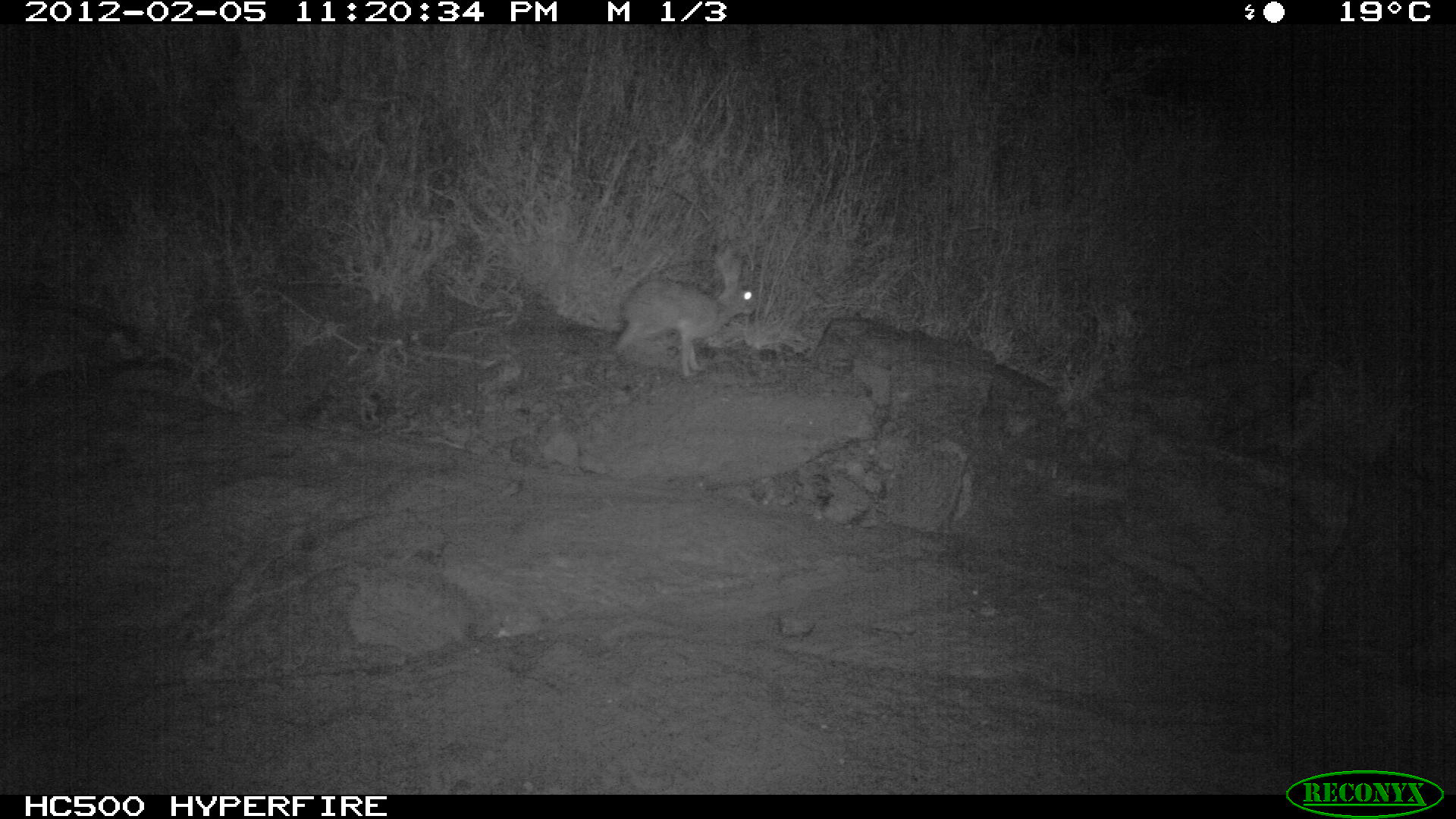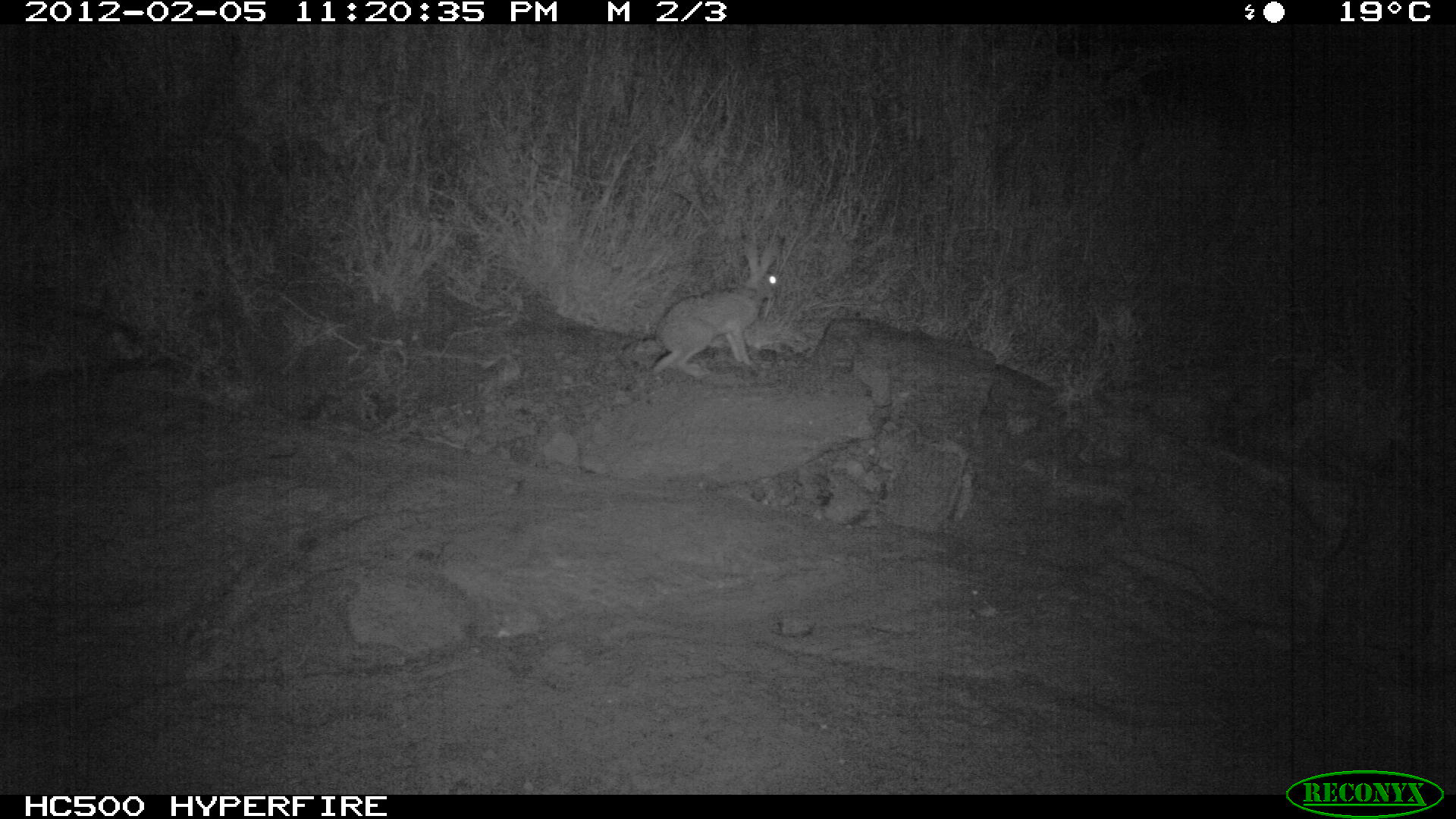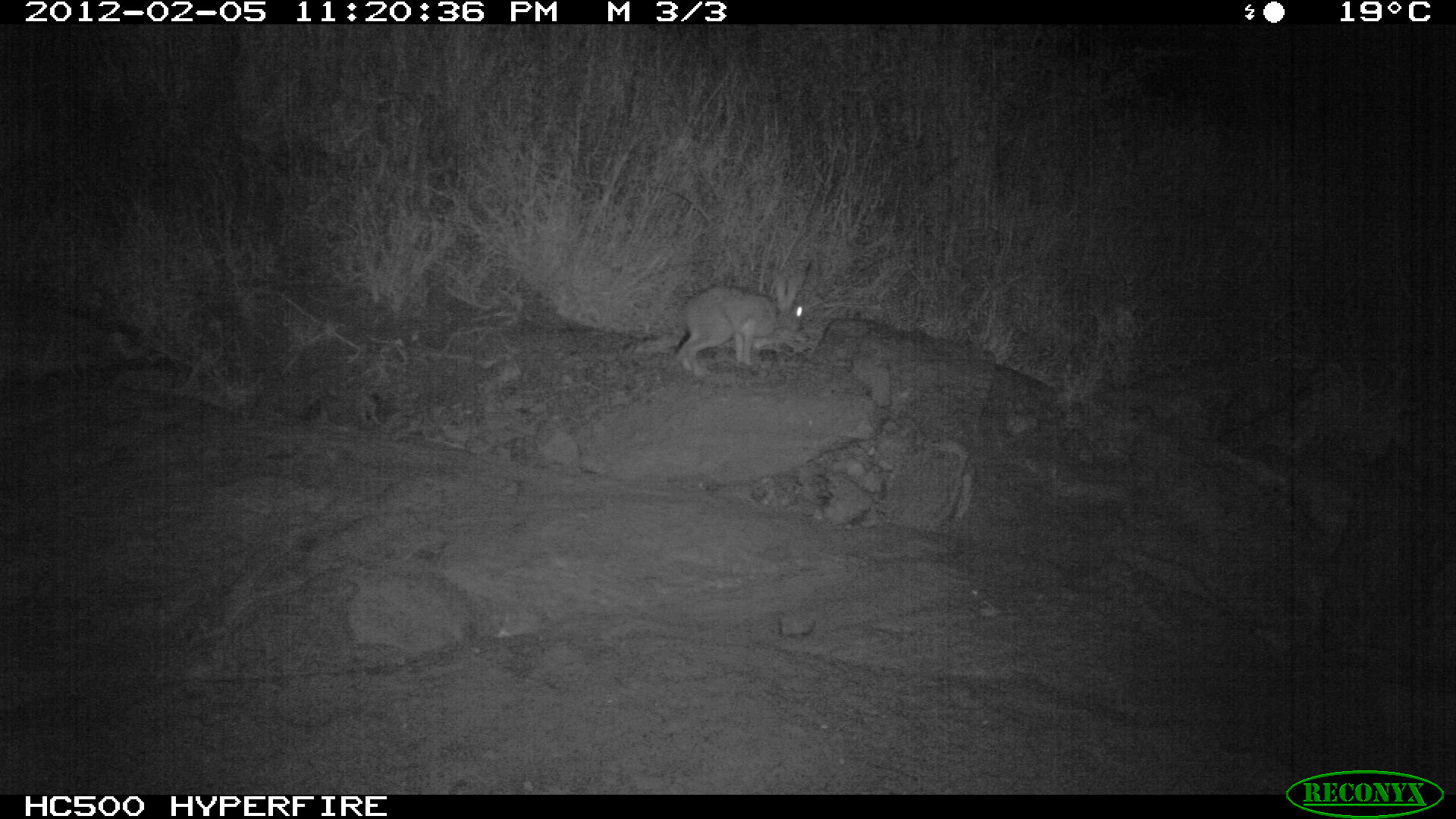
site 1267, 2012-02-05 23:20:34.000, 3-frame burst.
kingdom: Animalia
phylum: Chordata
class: Mammalia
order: Lagomorpha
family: Leporidae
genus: Lepus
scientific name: Lepus saxatilis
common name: scrub hare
Lepus saxatilis (scrub hare), count 1.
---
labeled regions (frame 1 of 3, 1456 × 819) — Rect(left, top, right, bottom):
lepus saxatilis: Rect(607, 244, 763, 384)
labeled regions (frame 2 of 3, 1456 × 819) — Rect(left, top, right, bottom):
lepus saxatilis: Rect(623, 233, 784, 378)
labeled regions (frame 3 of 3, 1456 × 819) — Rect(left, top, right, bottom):
lepus saxatilis: Rect(673, 275, 804, 377)